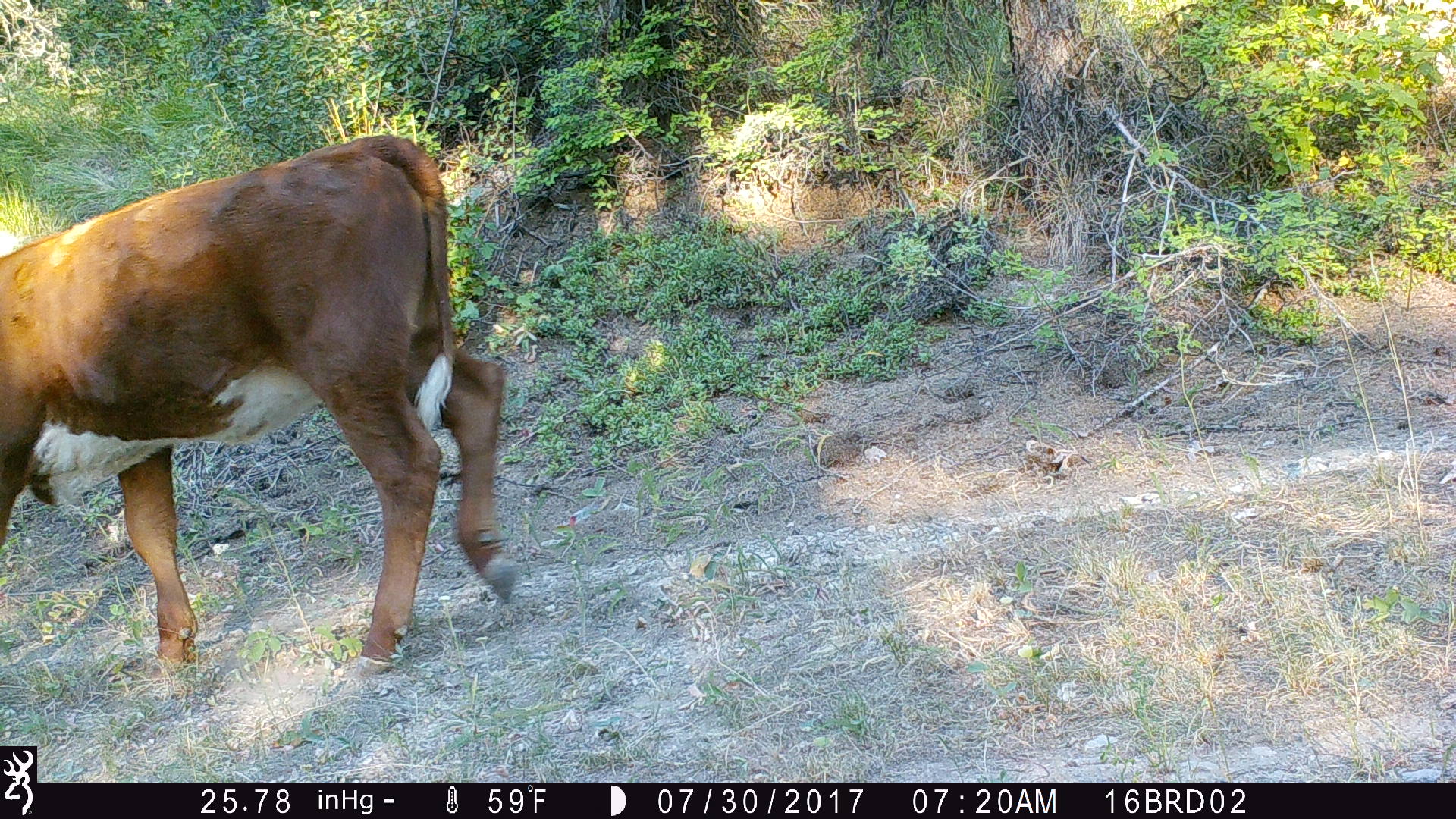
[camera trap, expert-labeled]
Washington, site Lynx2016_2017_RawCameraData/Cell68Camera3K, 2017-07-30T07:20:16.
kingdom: Animalia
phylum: Chordata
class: Mammalia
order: Artiodactyla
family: Bovidae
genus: Bos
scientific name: Bos taurus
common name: domestic cattle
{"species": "domestic cattle (Bos taurus)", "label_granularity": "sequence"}